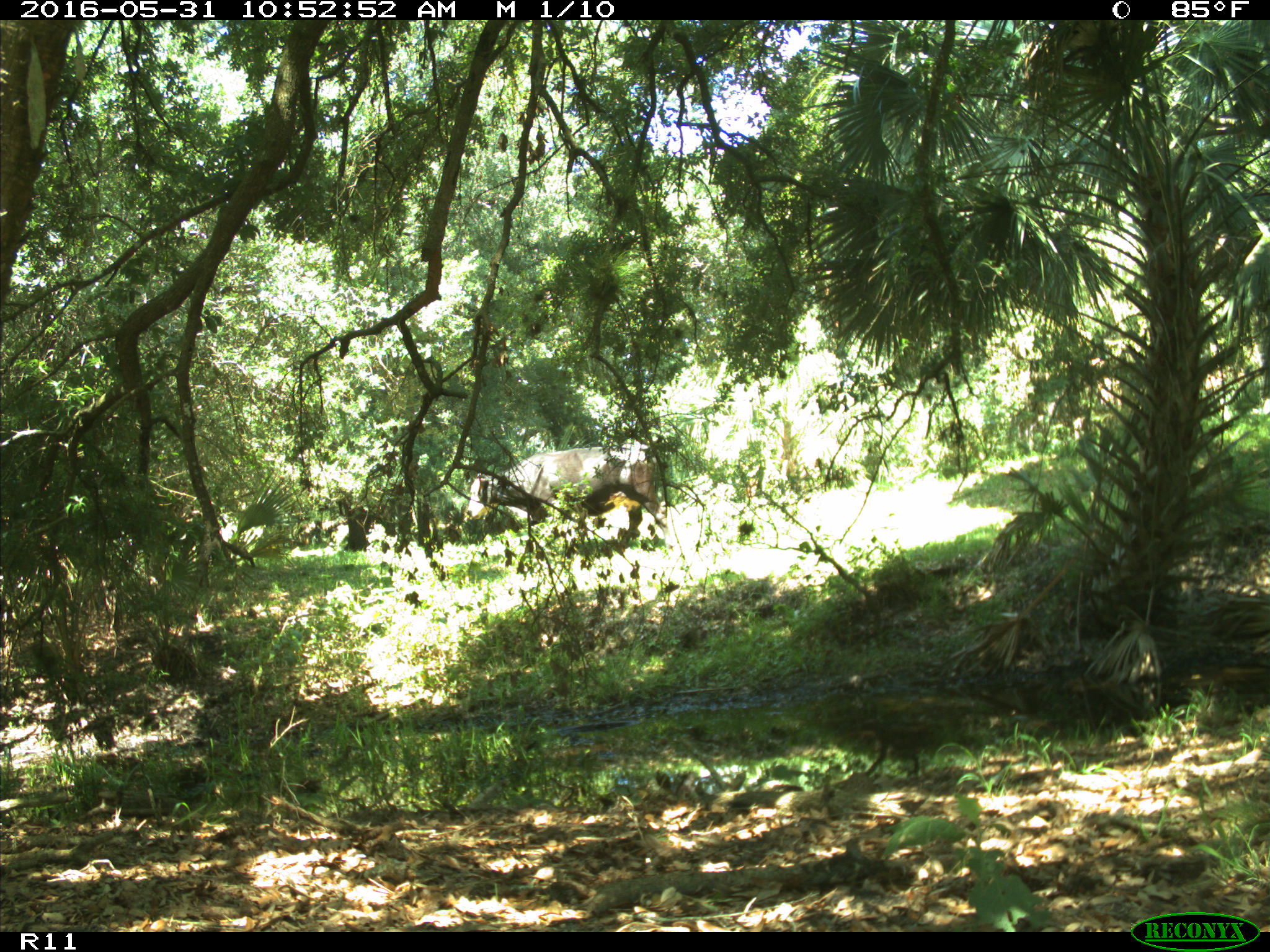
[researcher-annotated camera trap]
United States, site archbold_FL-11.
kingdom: Animalia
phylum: Chordata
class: Mammalia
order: Artiodactyla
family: Bovidae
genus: Bos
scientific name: Bos taurus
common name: domestic cow